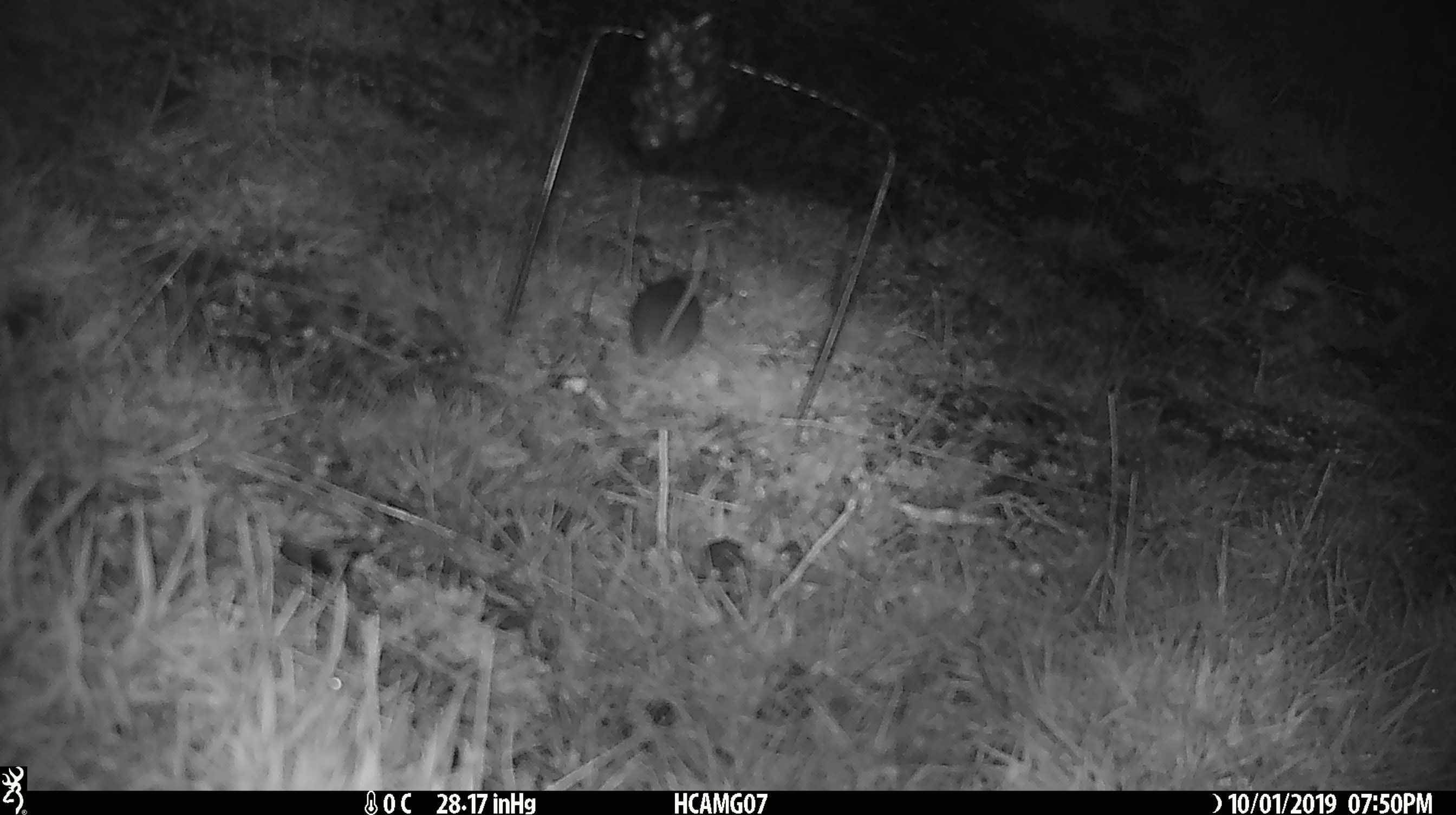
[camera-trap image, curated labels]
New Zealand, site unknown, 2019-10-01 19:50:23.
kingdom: Animalia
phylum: Chordata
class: Mammalia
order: Rodentia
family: Muridae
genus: Mus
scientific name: Mus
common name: mouse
Mouse (Mus).